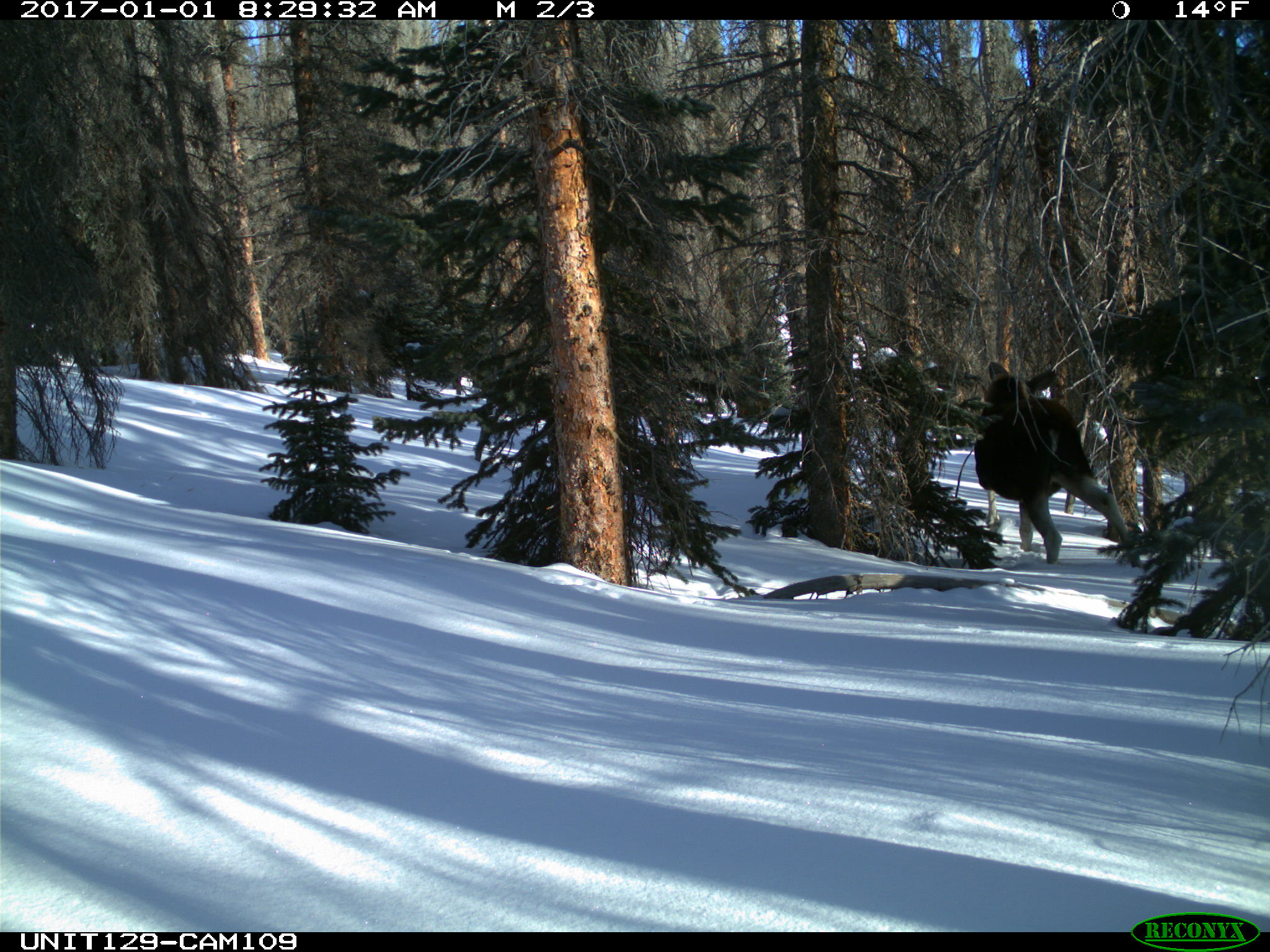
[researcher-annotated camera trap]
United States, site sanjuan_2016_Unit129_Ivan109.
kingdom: Animalia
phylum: Chordata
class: Mammalia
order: Artiodactyla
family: Cervidae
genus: Alces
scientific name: Alces alces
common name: moose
Alces alces (moose).